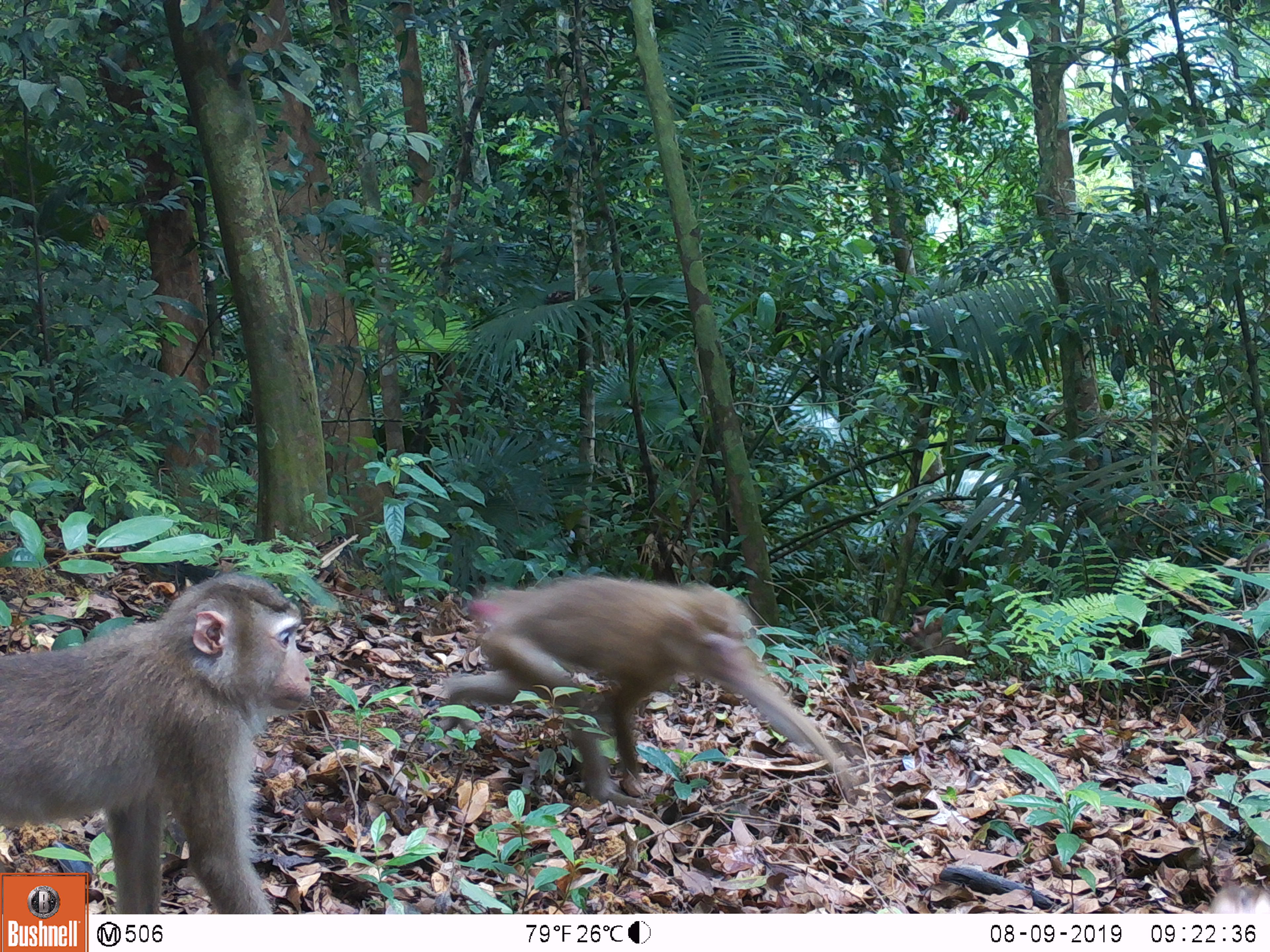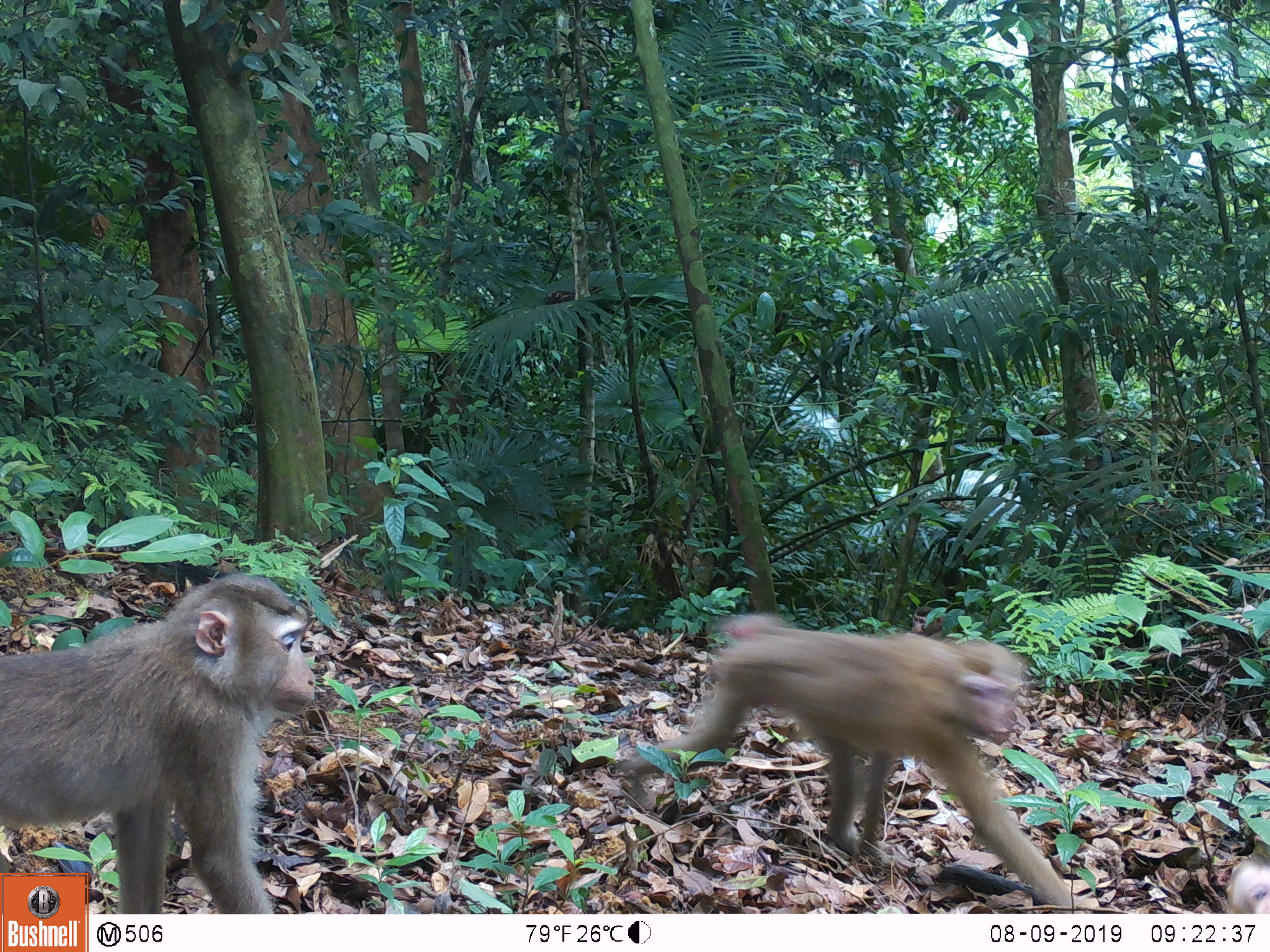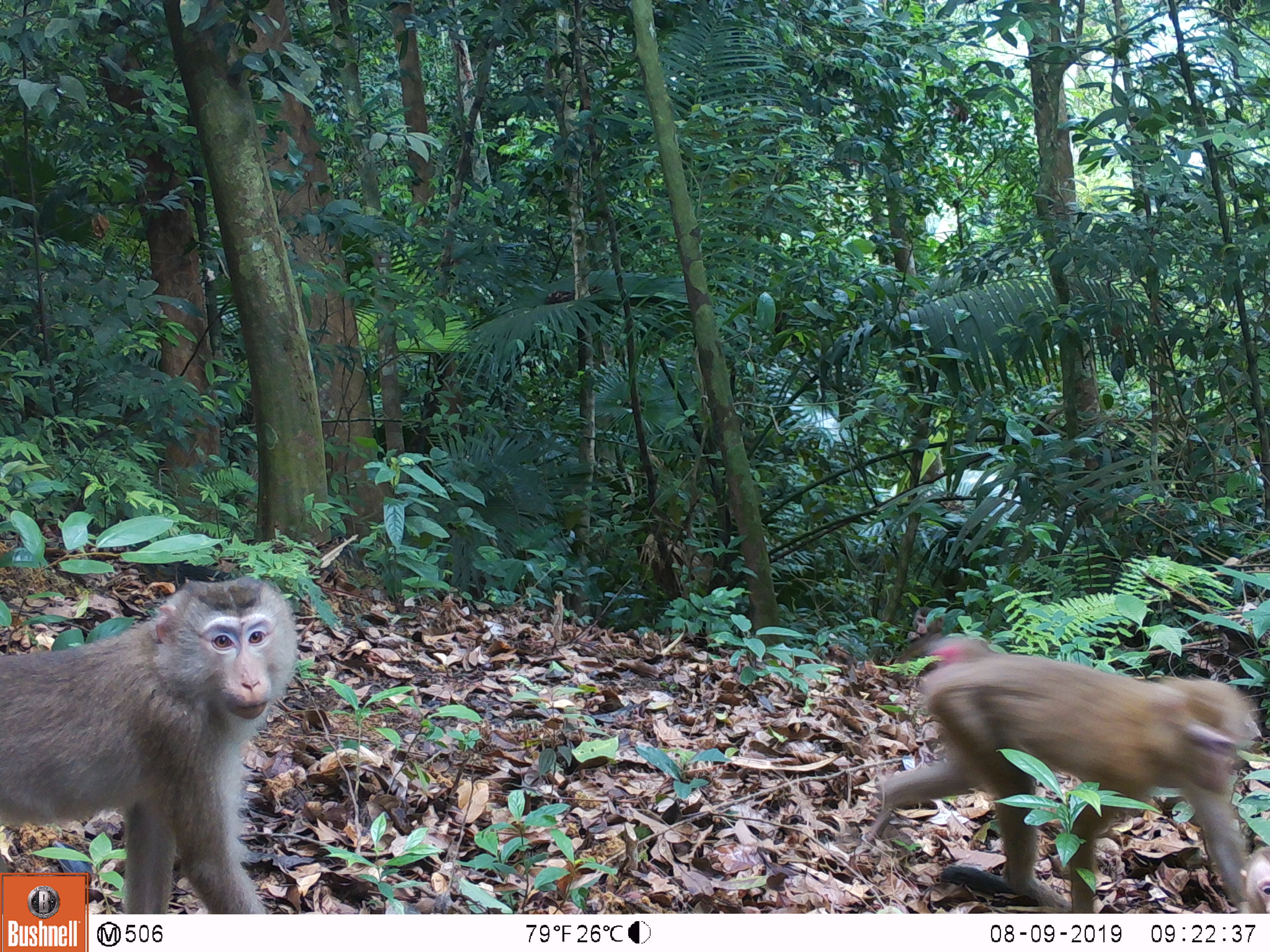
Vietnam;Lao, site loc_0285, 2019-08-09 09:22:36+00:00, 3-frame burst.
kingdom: Animalia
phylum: Chordata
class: Mammalia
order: Primates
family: Cercopithecidae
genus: Macaca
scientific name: Macaca nemestrina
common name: pig-tailed macaque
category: pig tailed macaque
Pig tailed macaque (pig-tailed macaque) (Macaca nemestrina). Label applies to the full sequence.